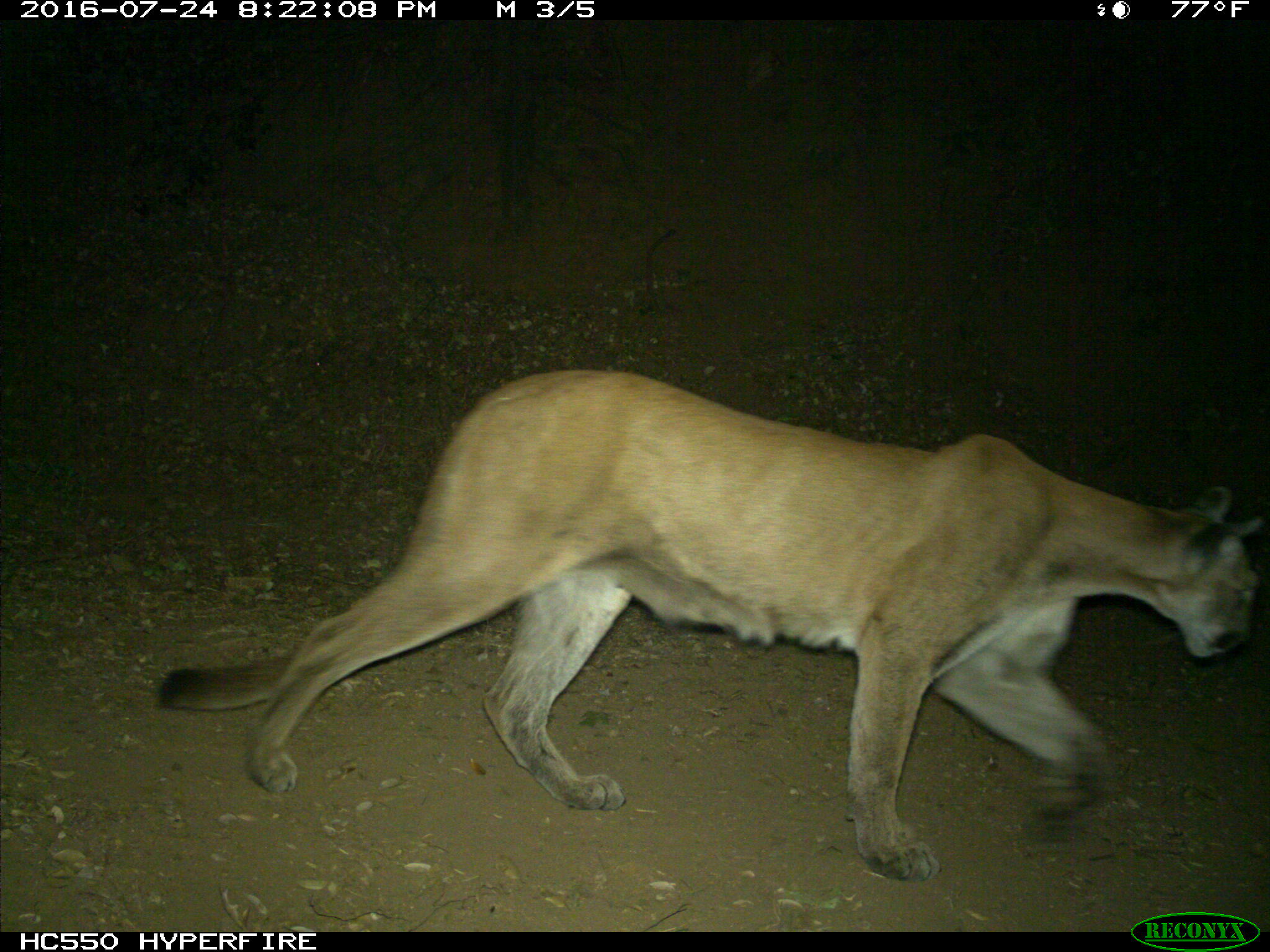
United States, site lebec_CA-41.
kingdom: Animalia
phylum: Chordata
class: Mammalia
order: Carnivora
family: Felidae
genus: Puma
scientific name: Puma concolor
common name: mountain lion